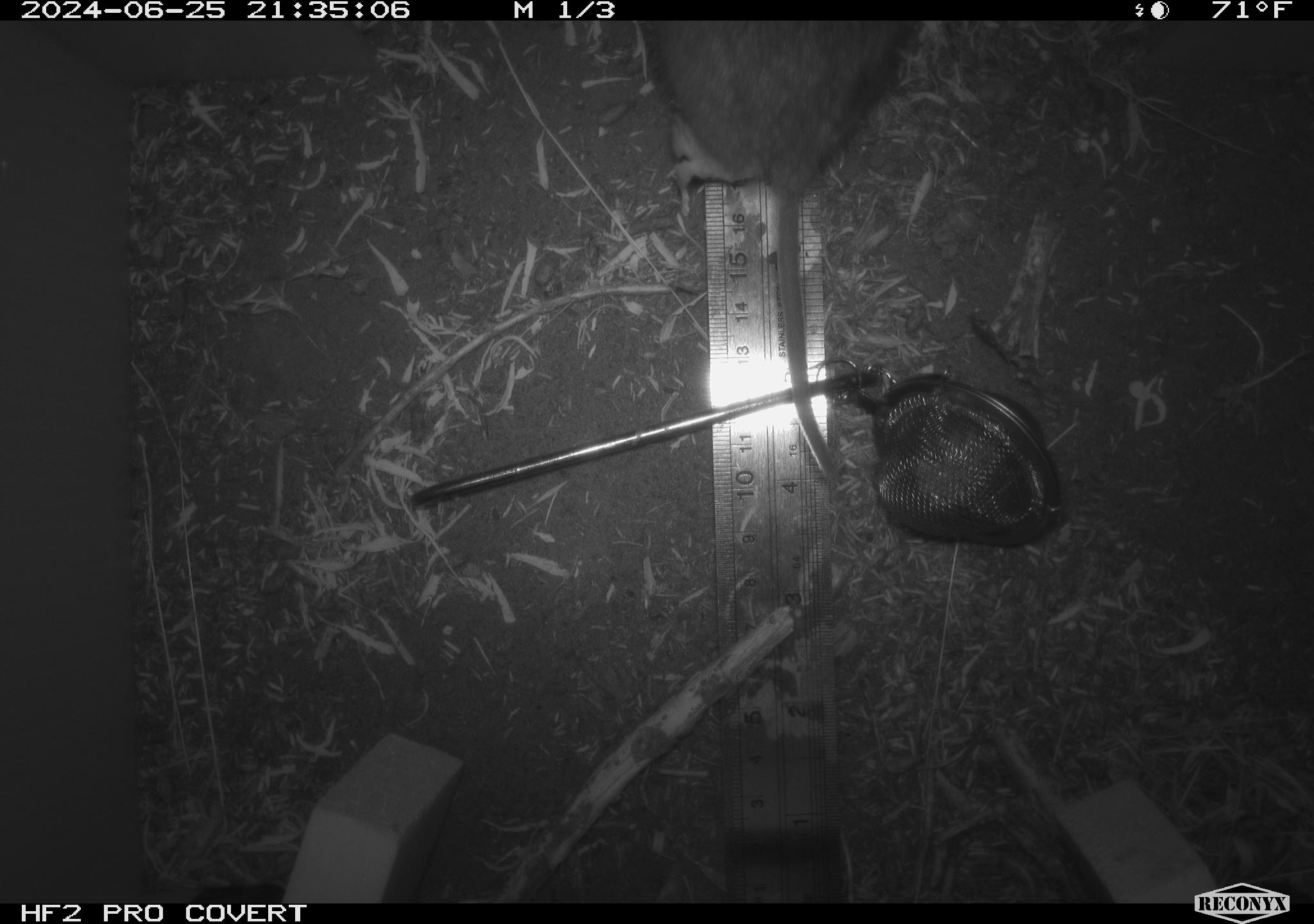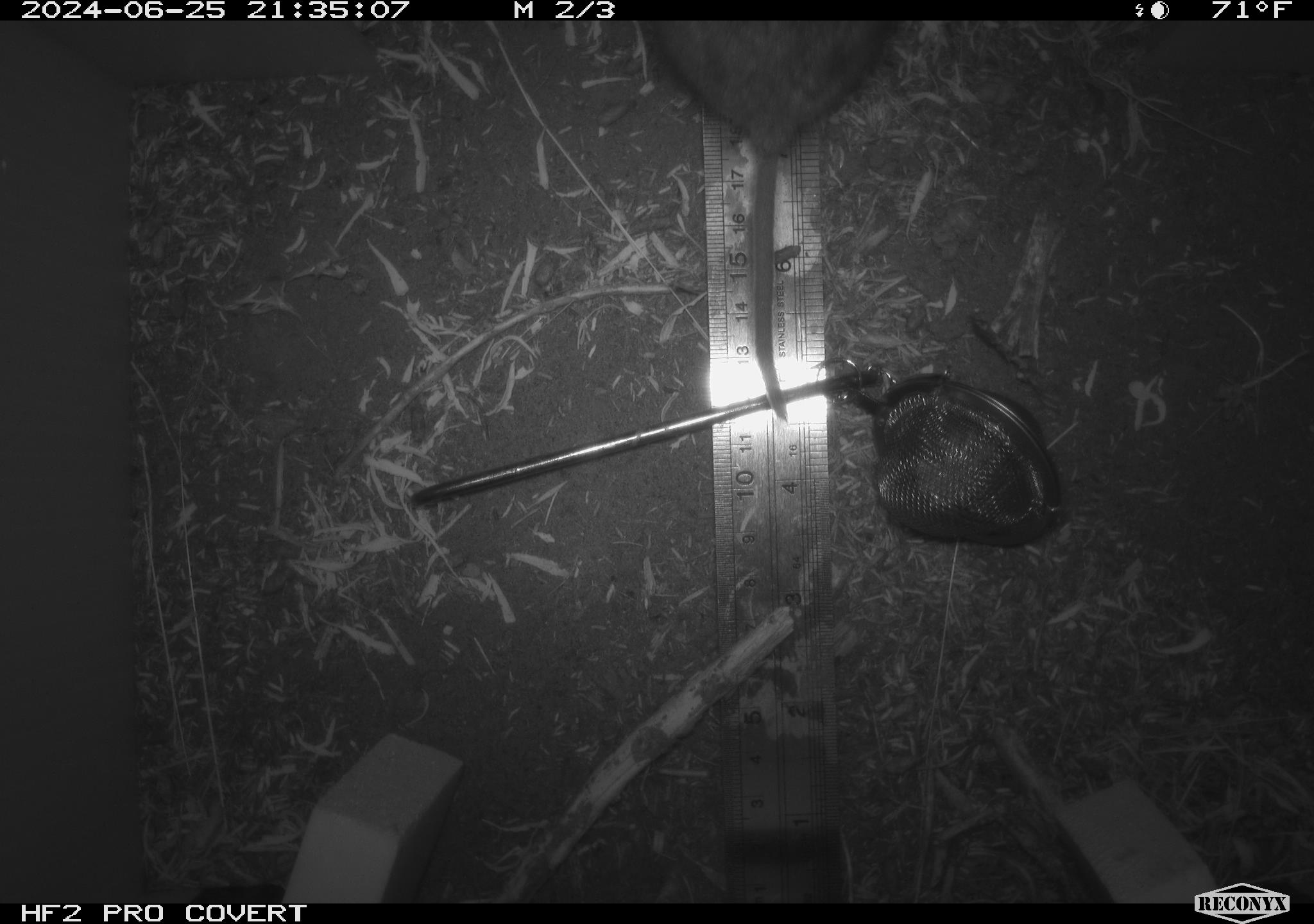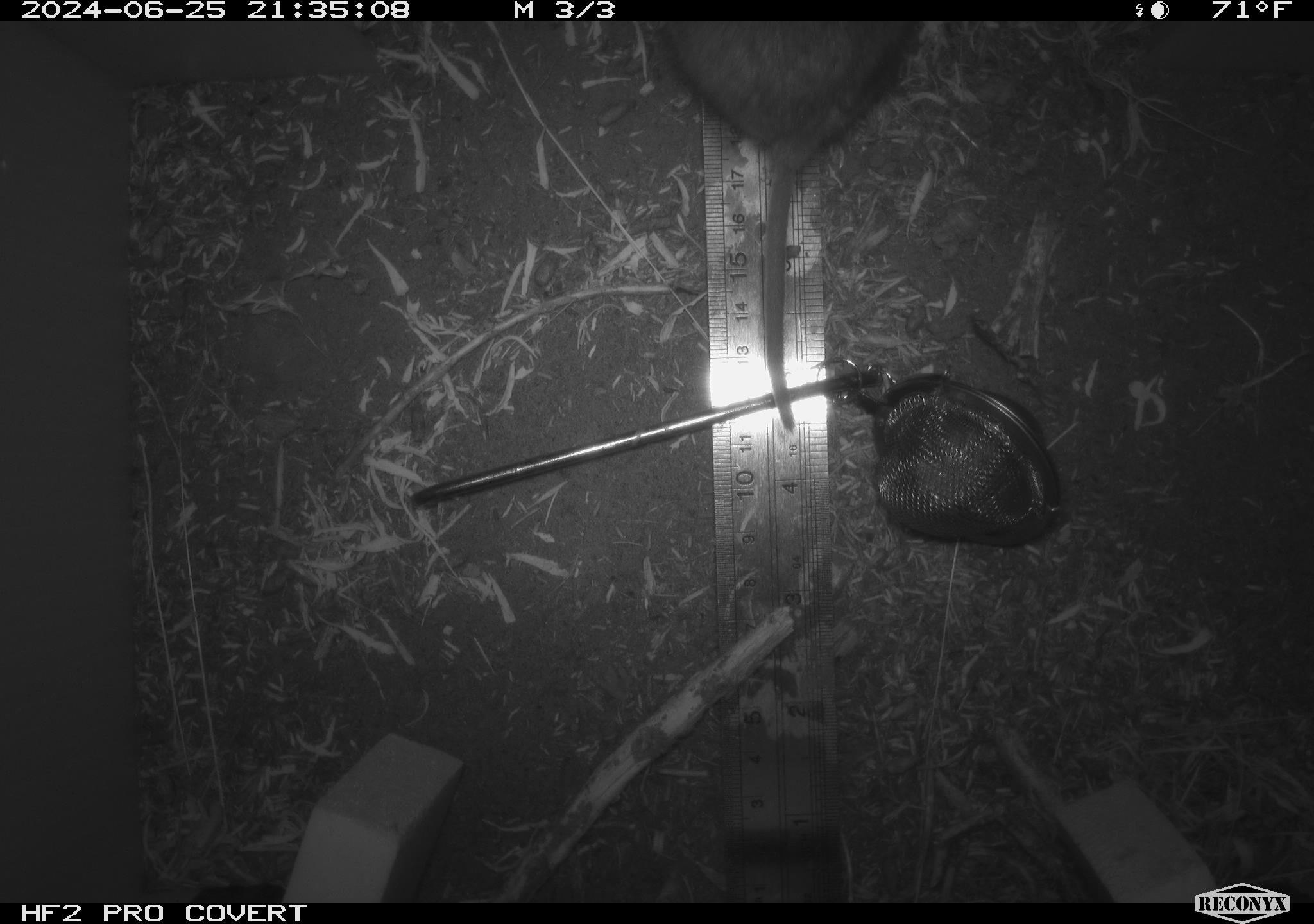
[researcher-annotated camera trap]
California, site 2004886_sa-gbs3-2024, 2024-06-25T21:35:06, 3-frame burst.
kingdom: Animalia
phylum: Chordata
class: Mammalia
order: Rodentia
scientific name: Rodentia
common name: woodrat or rat or mouse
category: woodrat or rat or mouse species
Woodrat or rat or mouse species (woodrat or rat or mouse) (Rodentia).